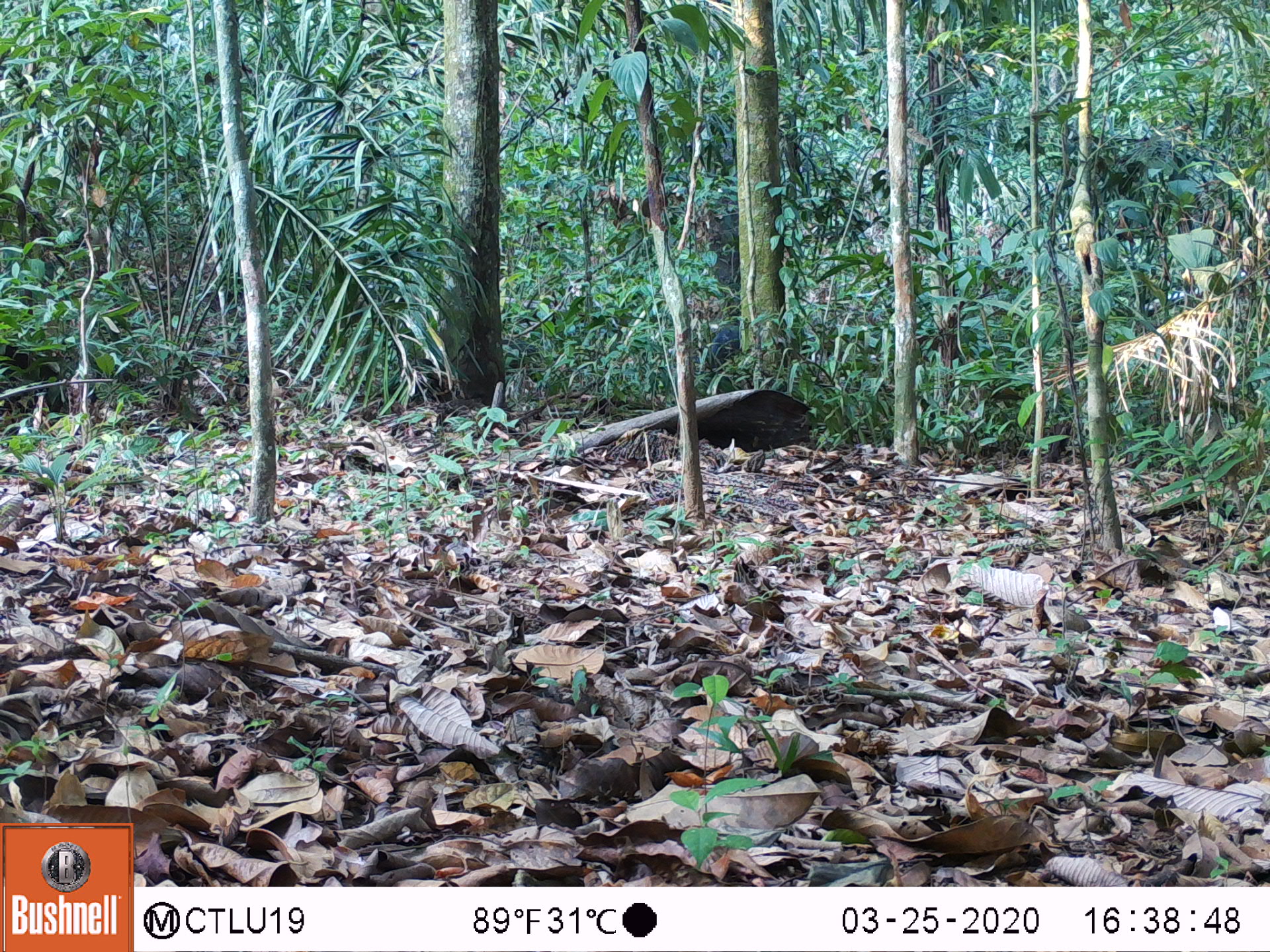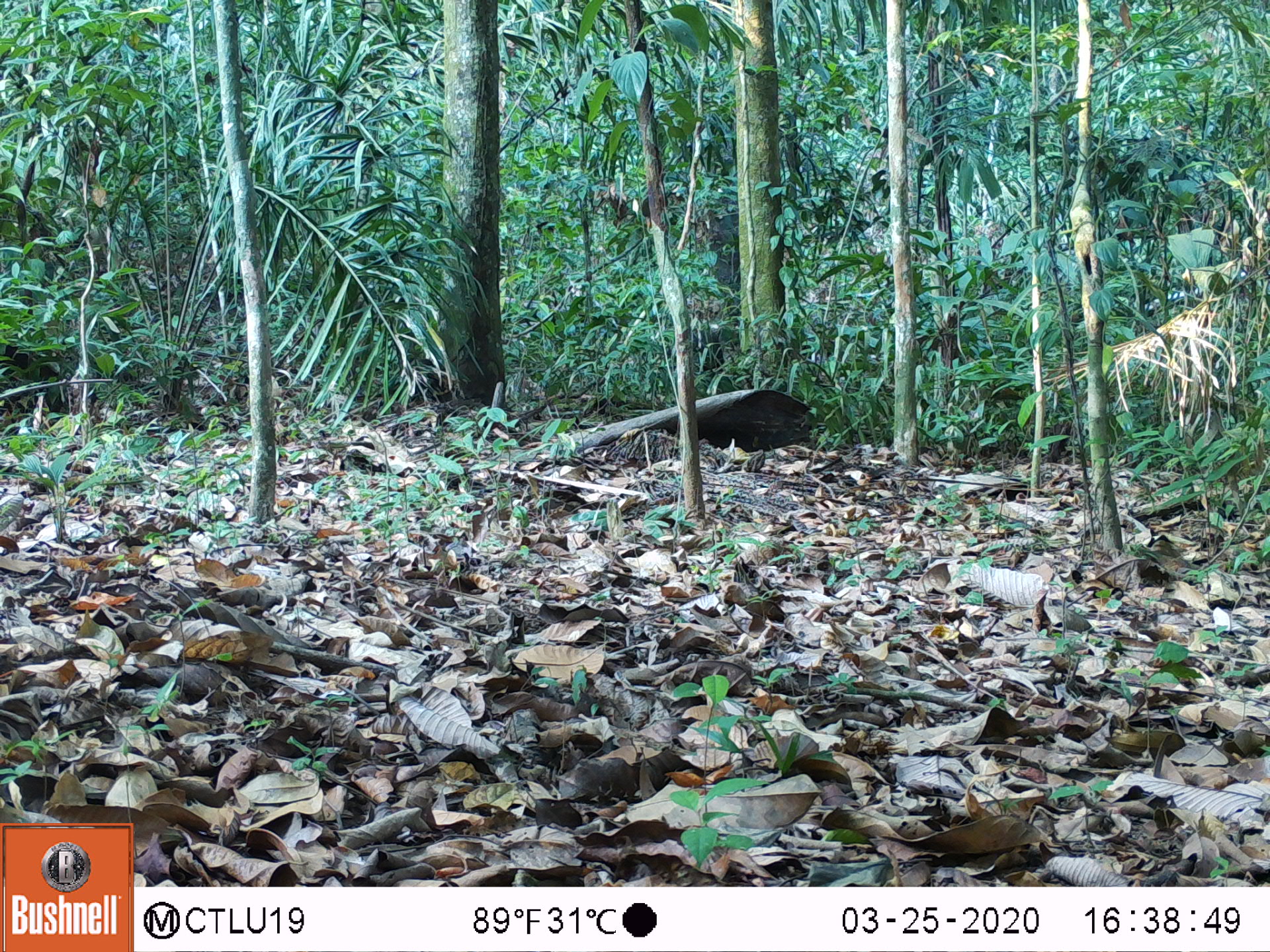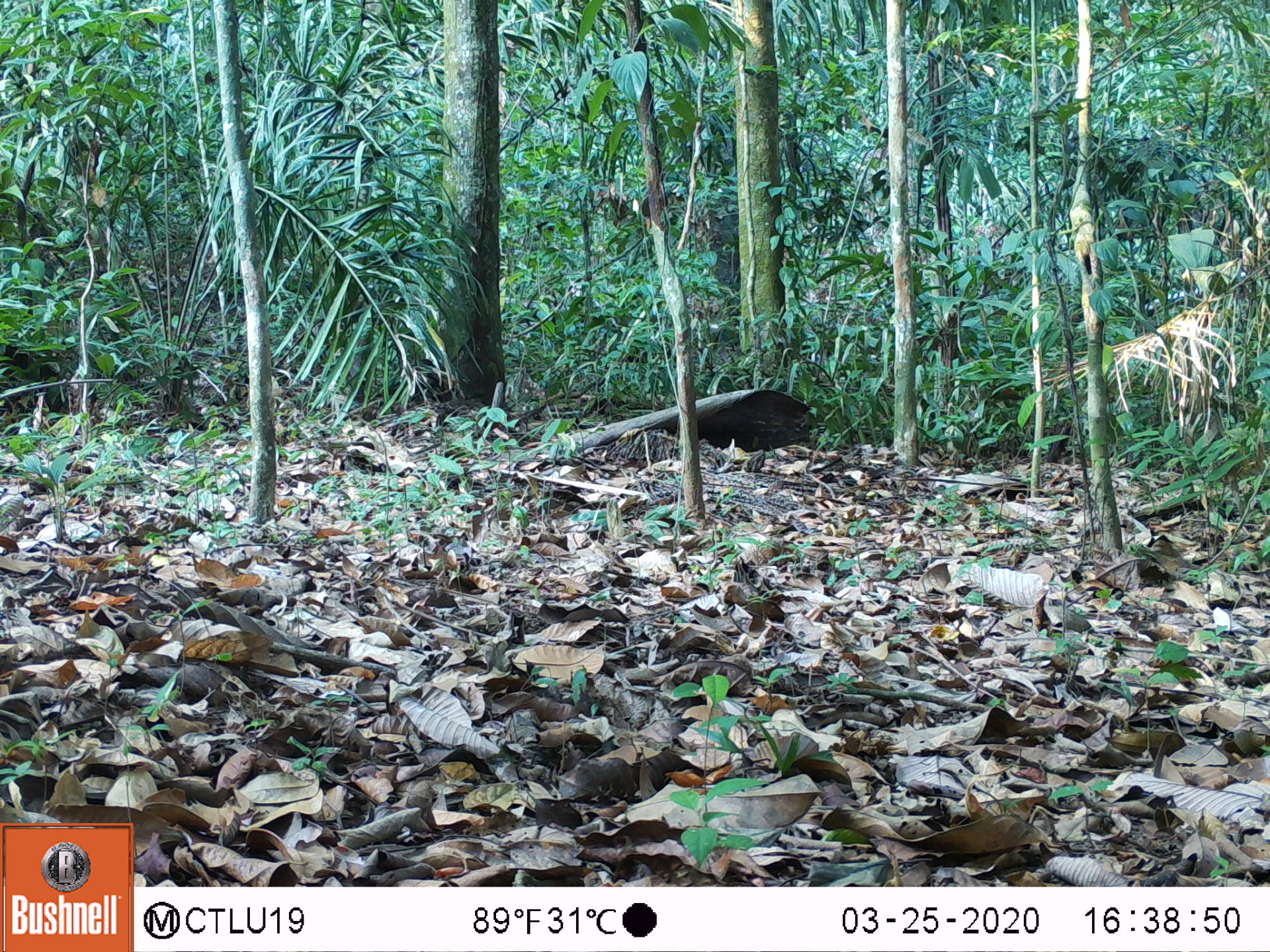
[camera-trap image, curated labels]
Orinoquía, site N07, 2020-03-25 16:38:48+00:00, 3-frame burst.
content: unidentified animal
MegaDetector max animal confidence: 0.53